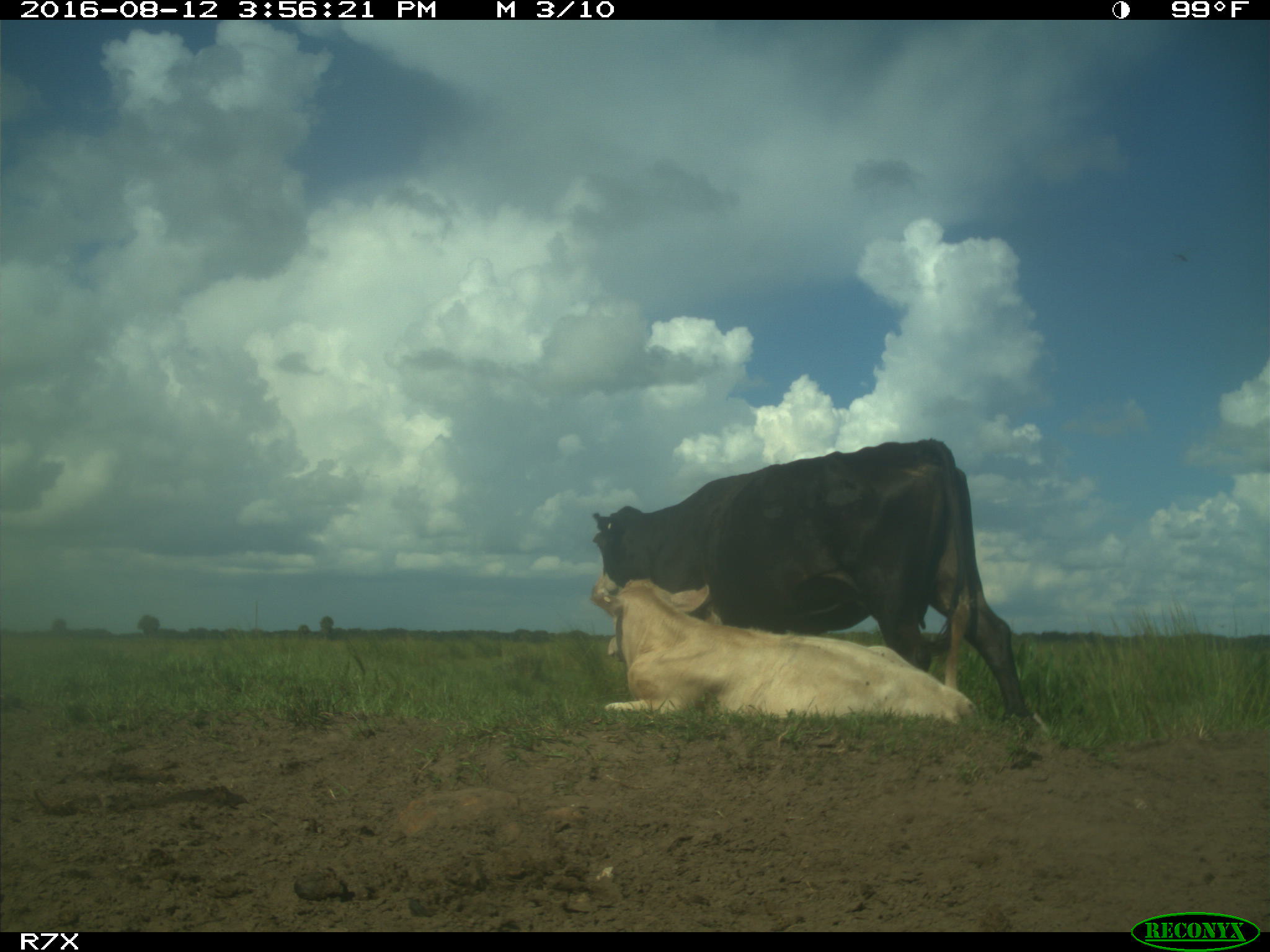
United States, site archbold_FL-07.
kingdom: Animalia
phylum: Chordata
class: Mammalia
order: Artiodactyla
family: Bovidae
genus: Bos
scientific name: Bos taurus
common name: domestic cow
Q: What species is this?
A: Bos taurus (domestic cow).